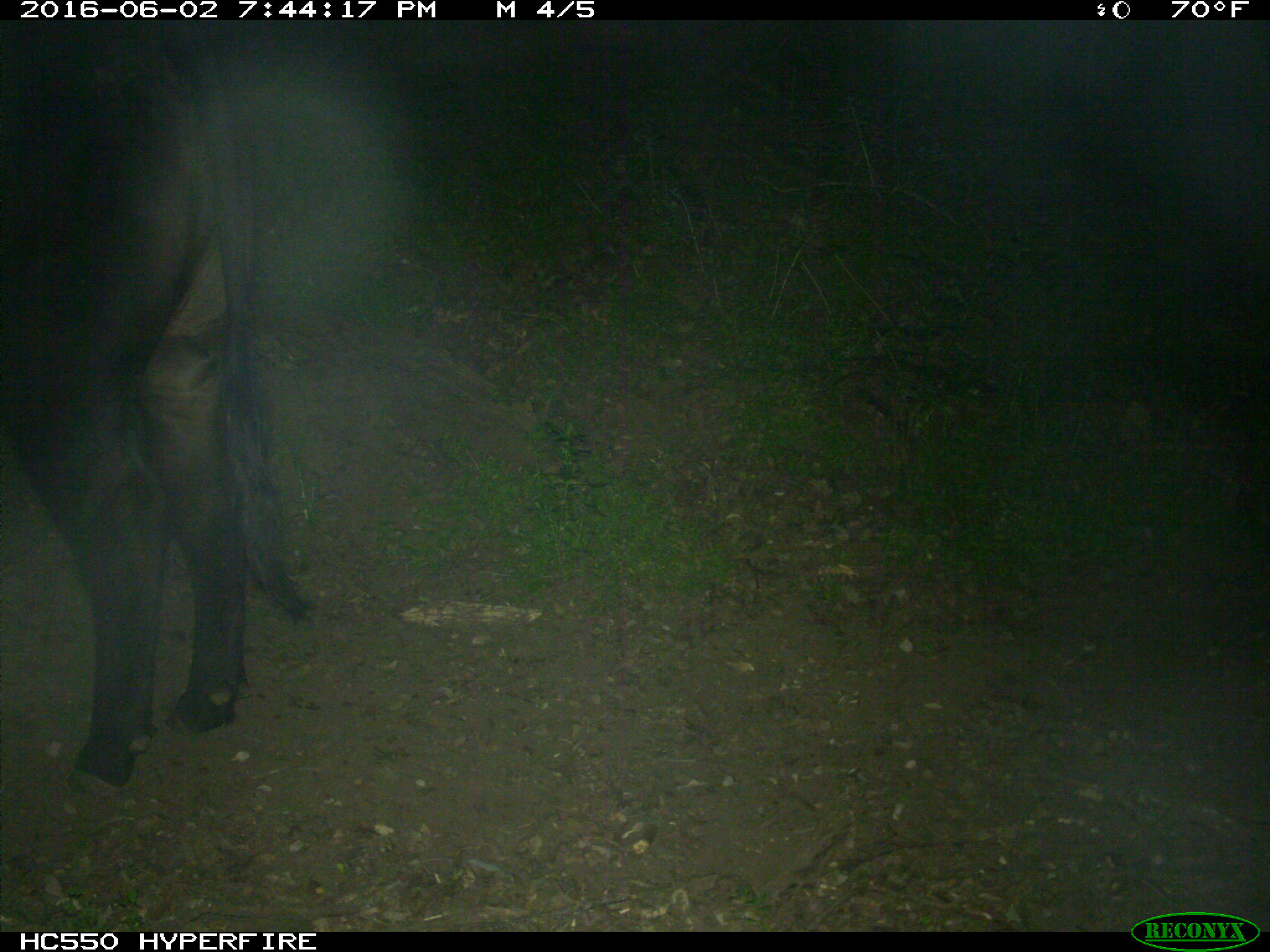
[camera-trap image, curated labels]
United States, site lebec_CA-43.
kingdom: Animalia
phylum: Chordata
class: Mammalia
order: Artiodactyla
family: Bovidae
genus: Bos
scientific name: Bos taurus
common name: domestic cow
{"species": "Bos taurus (domestic cow)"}